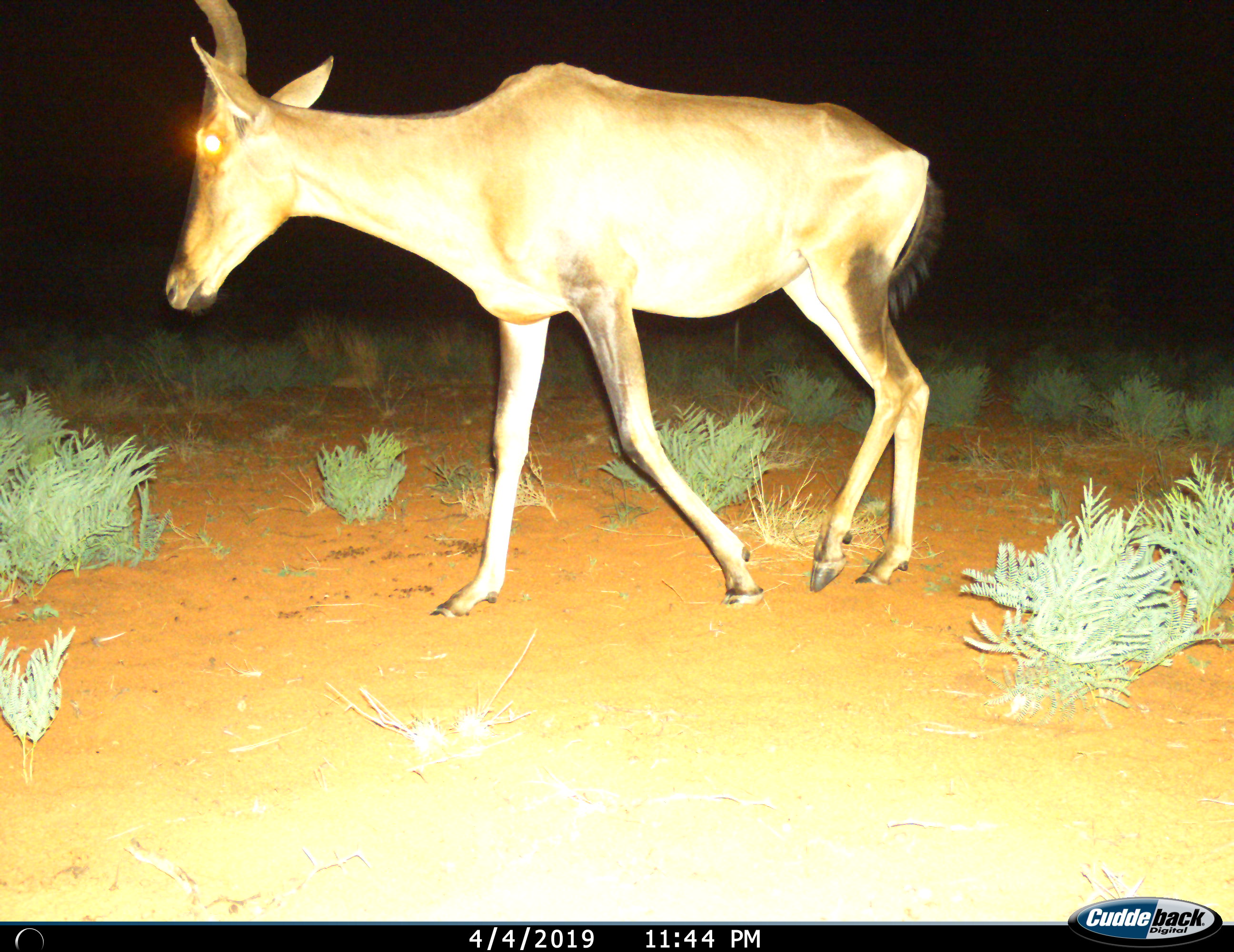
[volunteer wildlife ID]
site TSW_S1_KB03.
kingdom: Animalia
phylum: Chordata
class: Mammalia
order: Artiodactyla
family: Bovidae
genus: Alcelaphus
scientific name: Alcelaphus buselaphus caama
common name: red hartebeest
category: hartebeestred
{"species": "hartebeestred (red hartebeest) (Alcelaphus buselaphus caama)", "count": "1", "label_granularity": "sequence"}